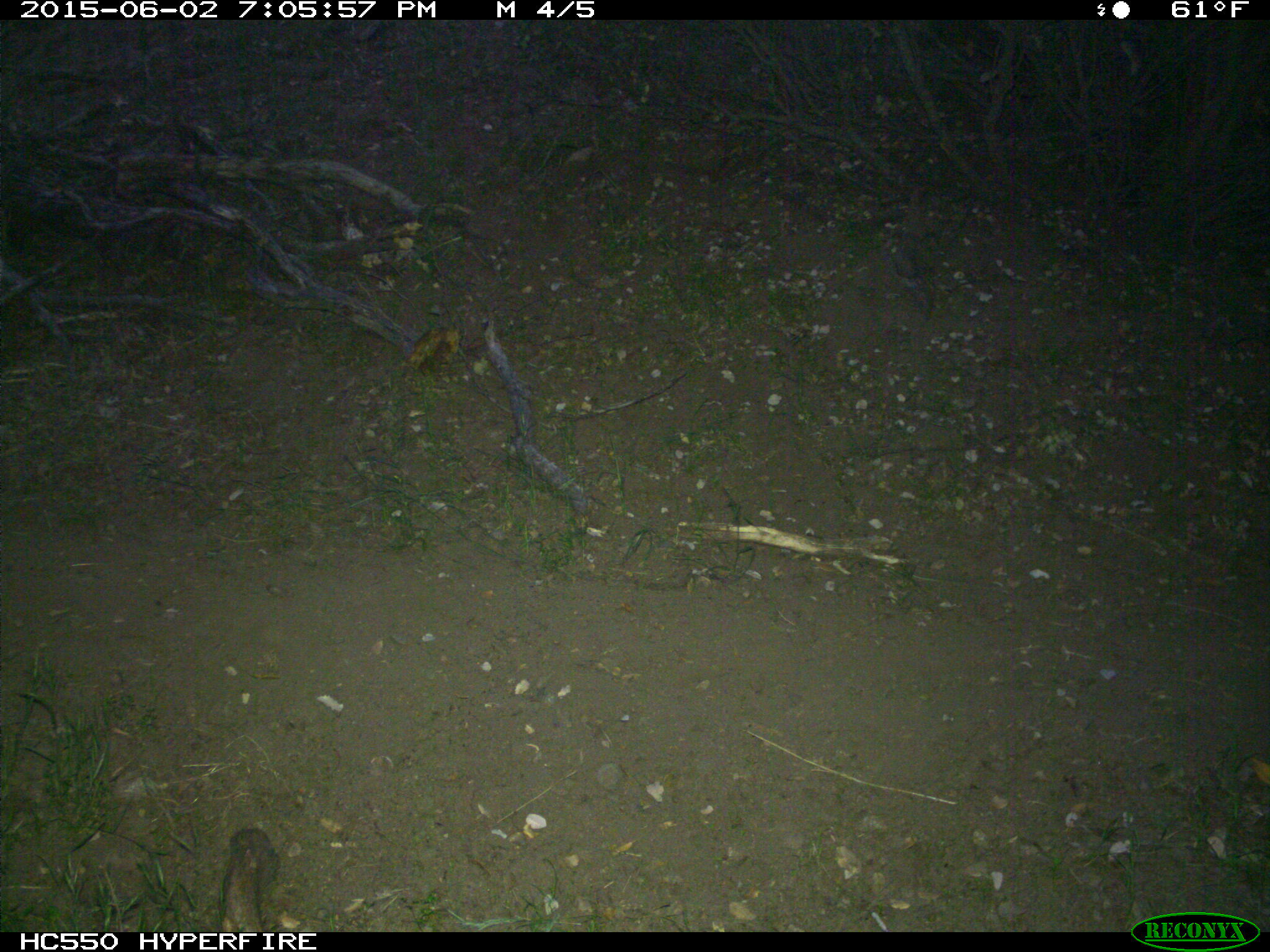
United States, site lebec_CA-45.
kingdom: Animalia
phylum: Chordata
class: Mammalia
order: Artiodactyla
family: Bovidae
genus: Bos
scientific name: Bos taurus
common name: domestic cow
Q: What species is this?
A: Bos taurus (domestic cow).